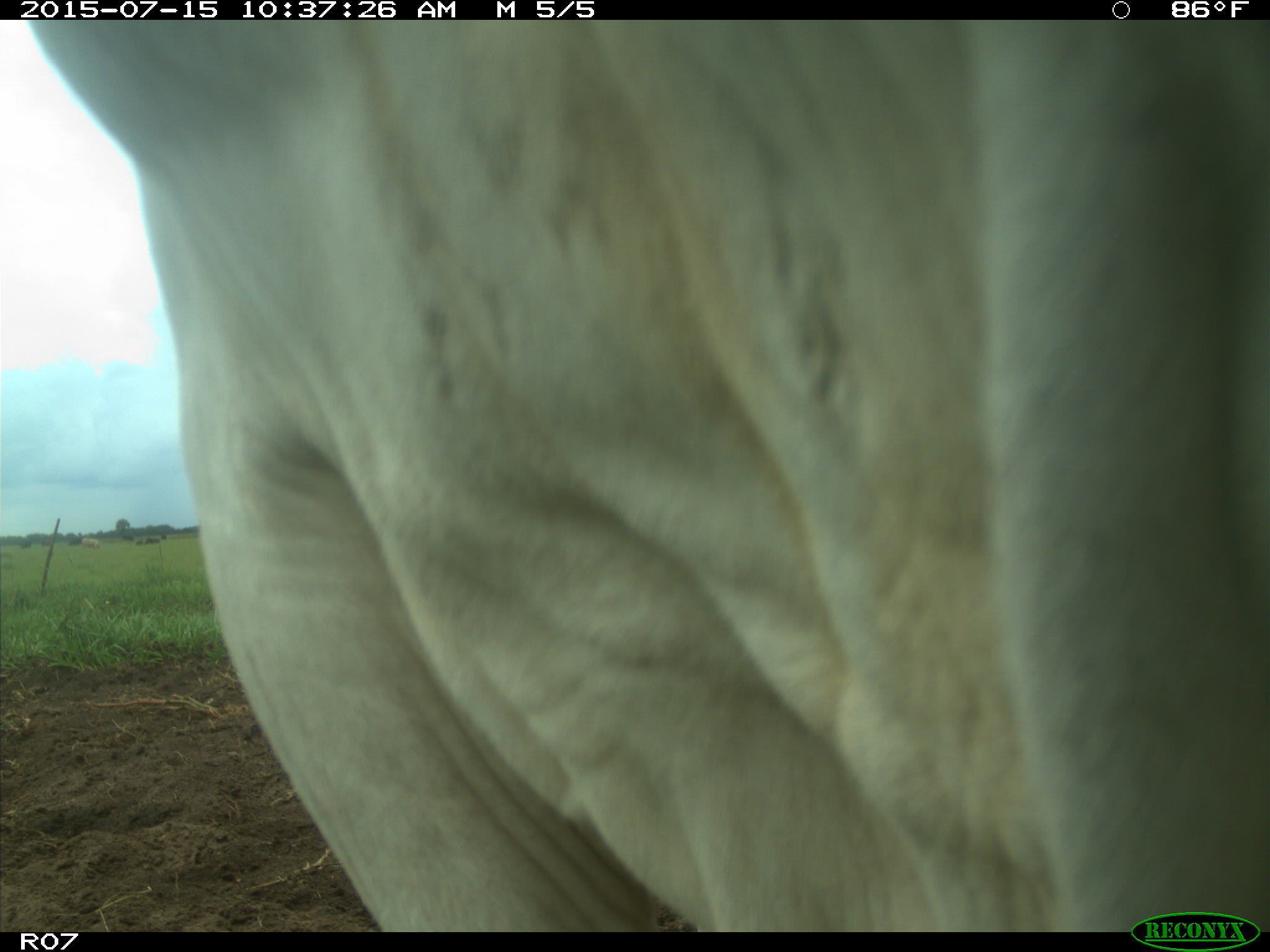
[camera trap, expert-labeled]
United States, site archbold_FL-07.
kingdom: Animalia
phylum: Chordata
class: Mammalia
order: Artiodactyla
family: Bovidae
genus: Bos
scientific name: Bos taurus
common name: domestic cow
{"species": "Bos taurus (domestic cow)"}